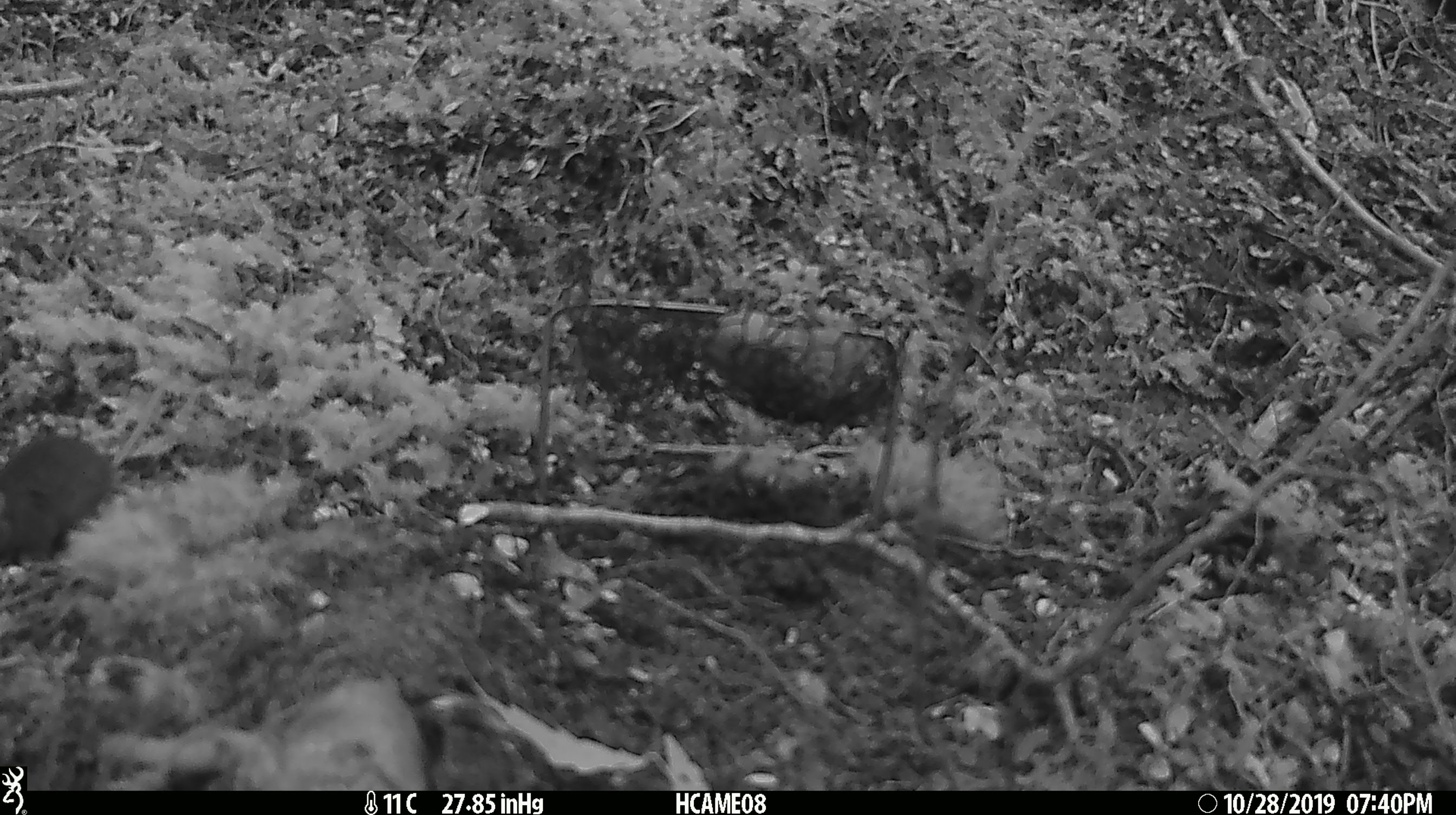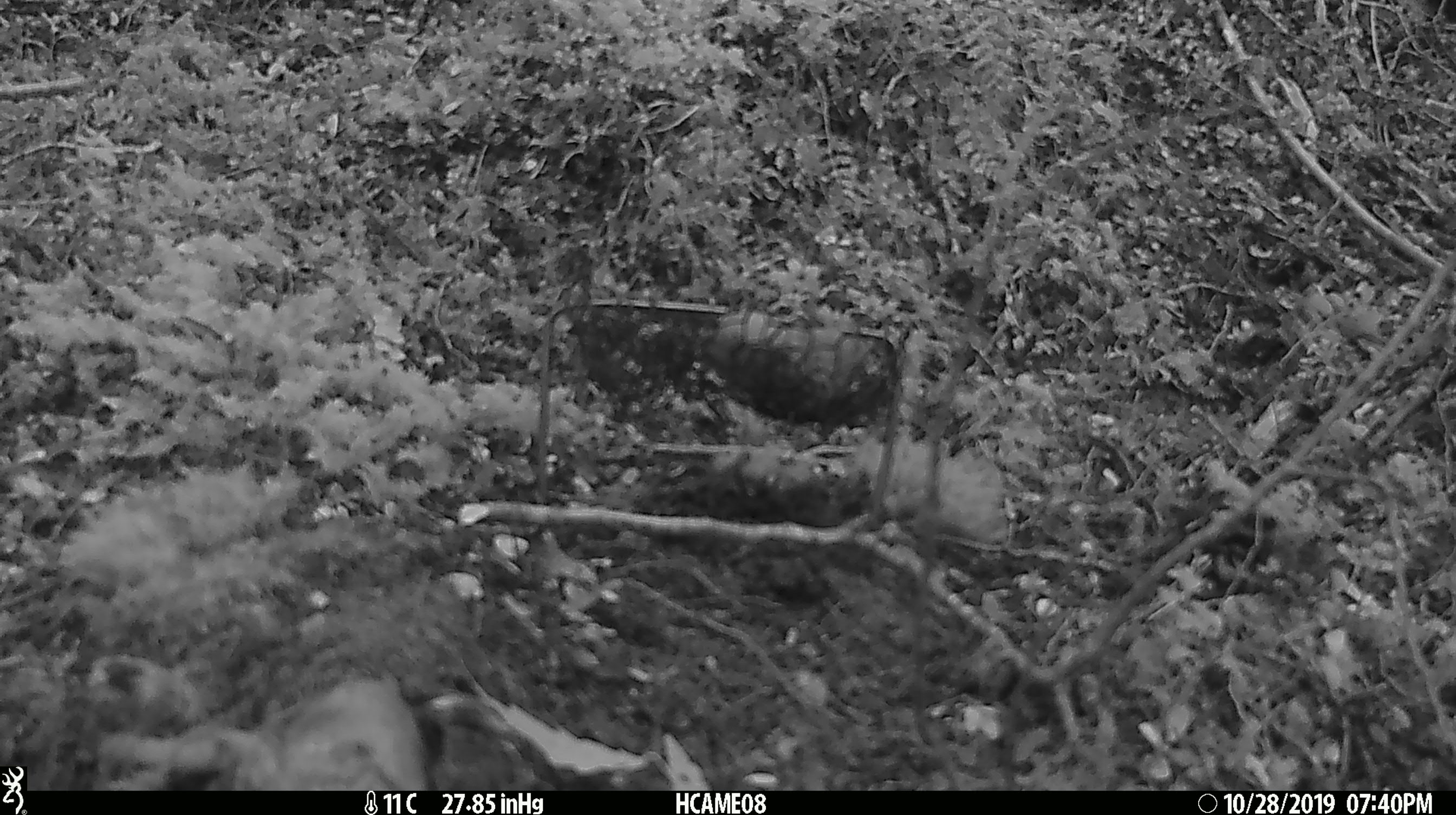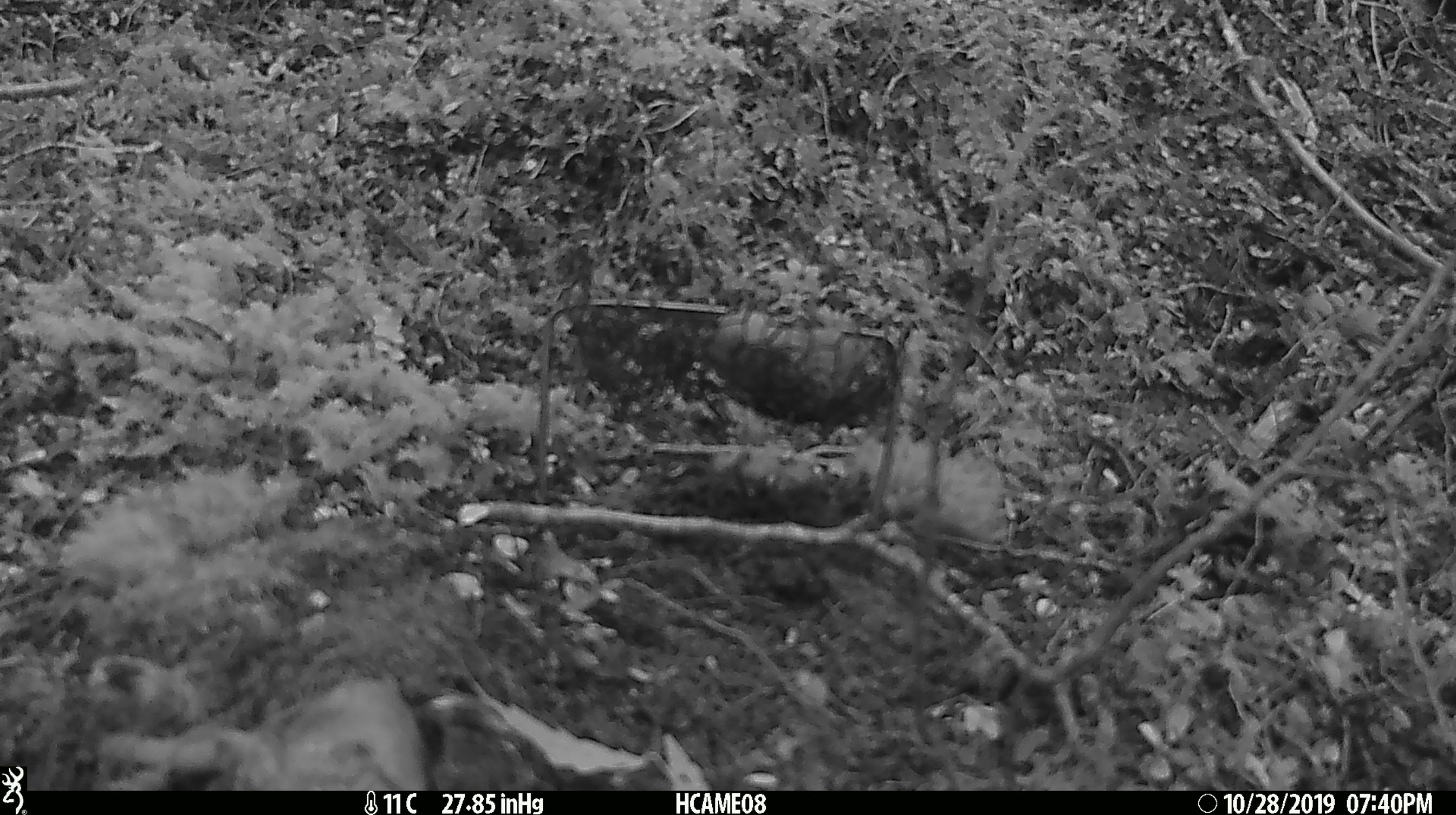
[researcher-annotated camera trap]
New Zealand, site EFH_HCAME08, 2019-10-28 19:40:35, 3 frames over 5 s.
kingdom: Animalia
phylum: Chordata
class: Mammalia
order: Rodentia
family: Muridae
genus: Mus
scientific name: Mus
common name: mouse